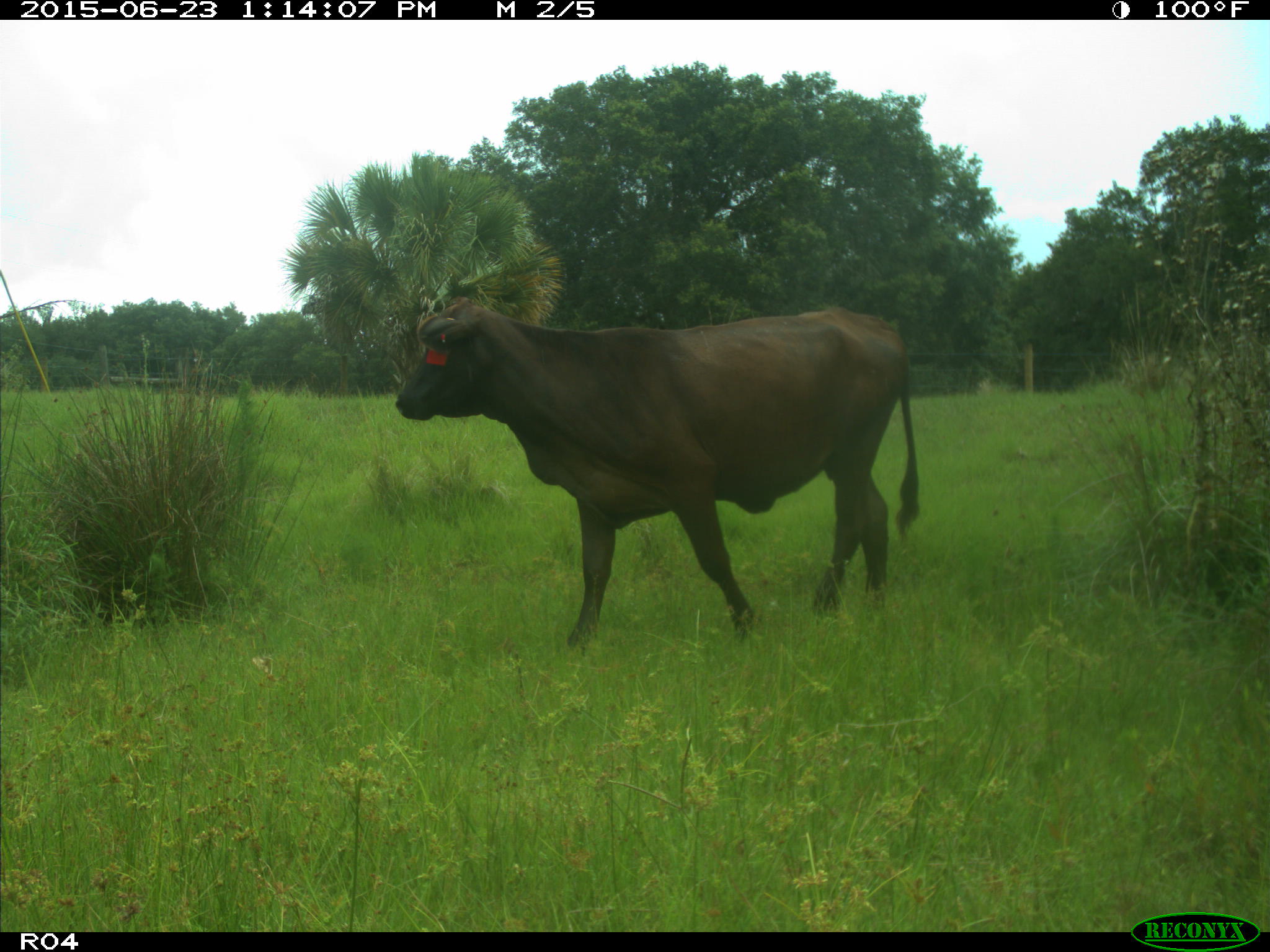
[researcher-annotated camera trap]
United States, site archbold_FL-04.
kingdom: Animalia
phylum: Chordata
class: Mammalia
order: Artiodactyla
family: Bovidae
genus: Bos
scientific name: Bos taurus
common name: domestic cow